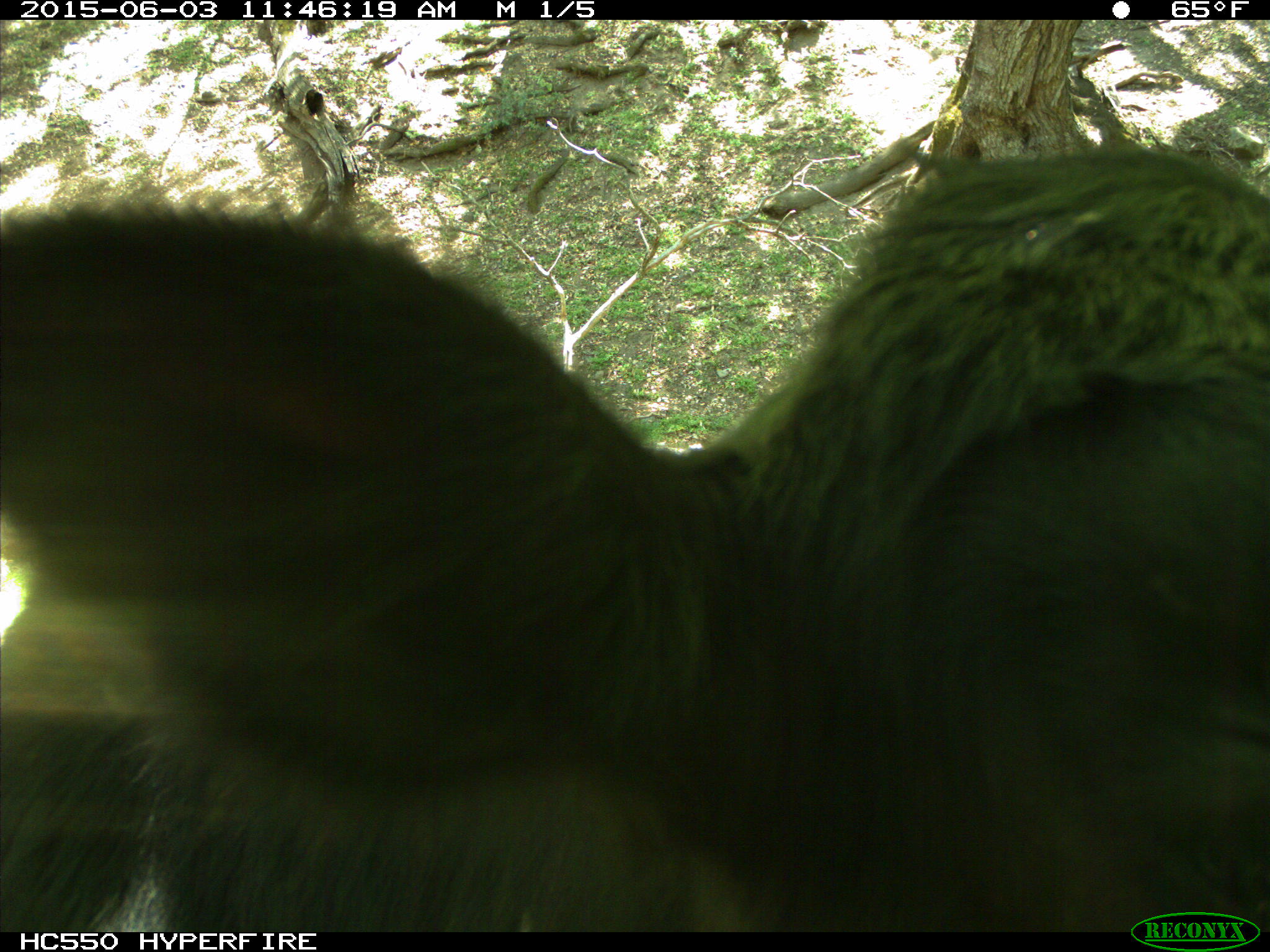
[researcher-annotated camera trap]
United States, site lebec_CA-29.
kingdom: Animalia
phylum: Chordata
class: Mammalia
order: Artiodactyla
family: Bovidae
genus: Bos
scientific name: Bos taurus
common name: domestic cow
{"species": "Bos taurus (domestic cow)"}